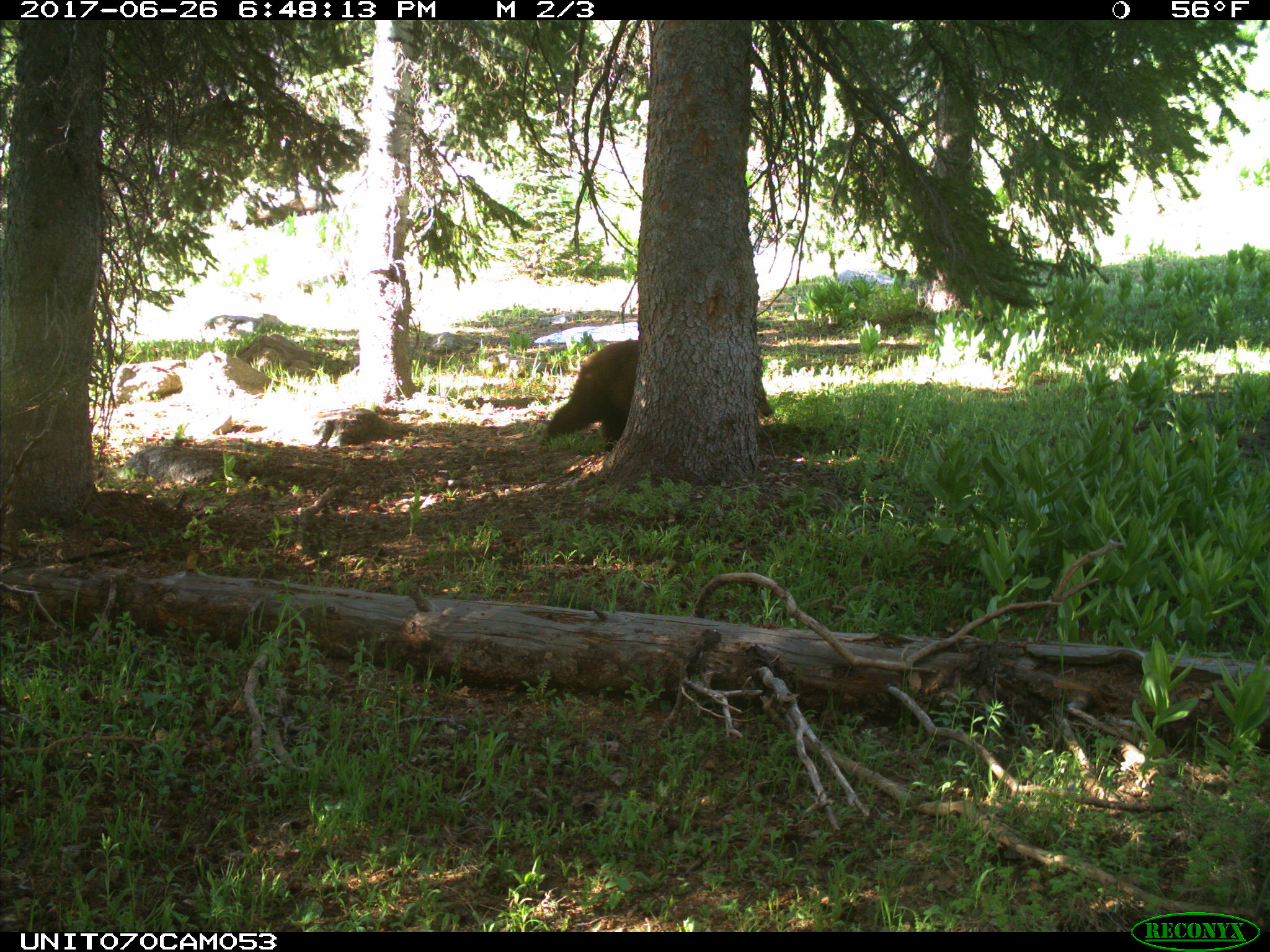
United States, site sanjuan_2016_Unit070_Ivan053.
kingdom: Animalia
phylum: Chordata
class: Mammalia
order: Carnivora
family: Ursidae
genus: Ursus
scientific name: Ursus americanus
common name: american black bear